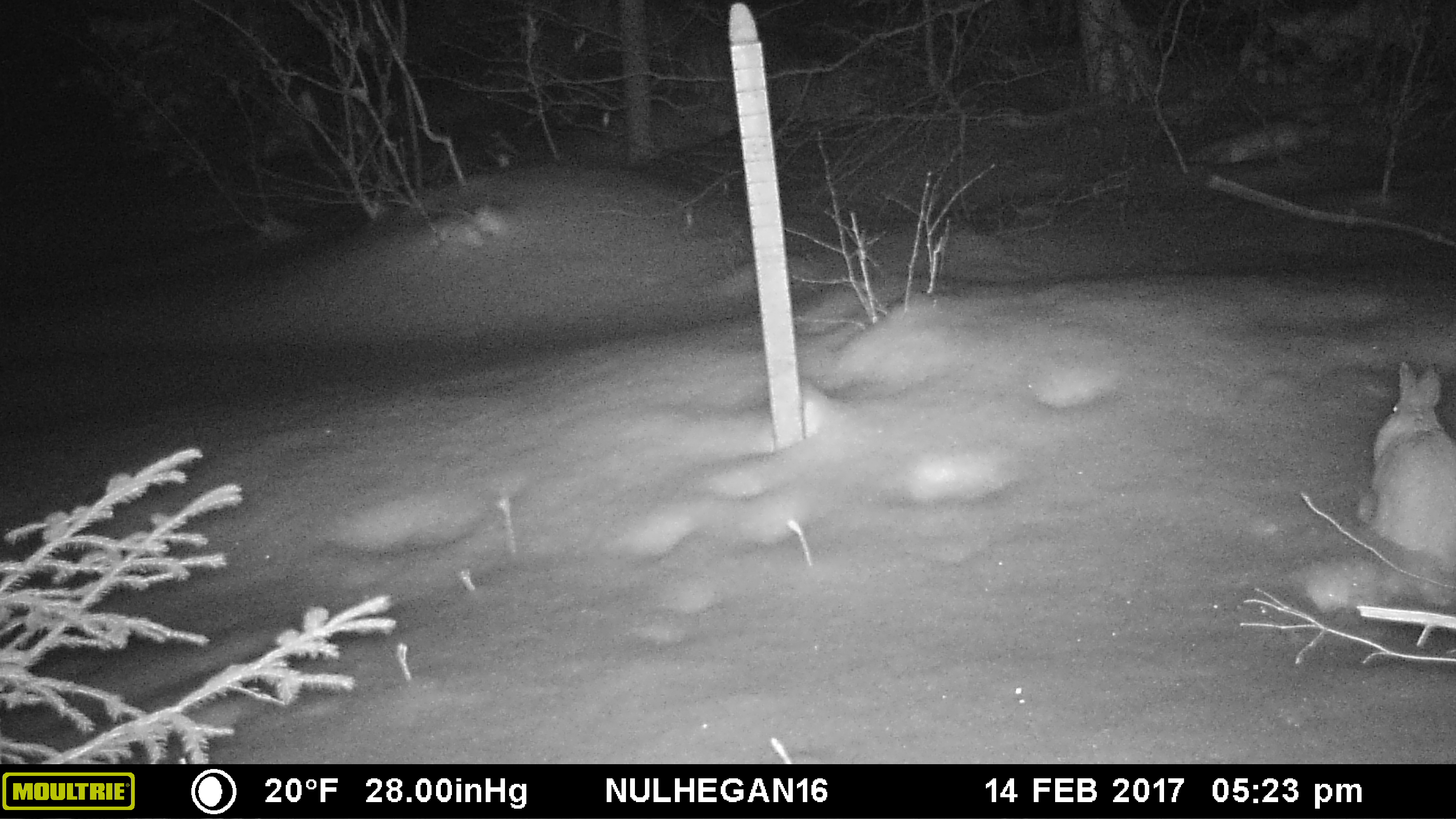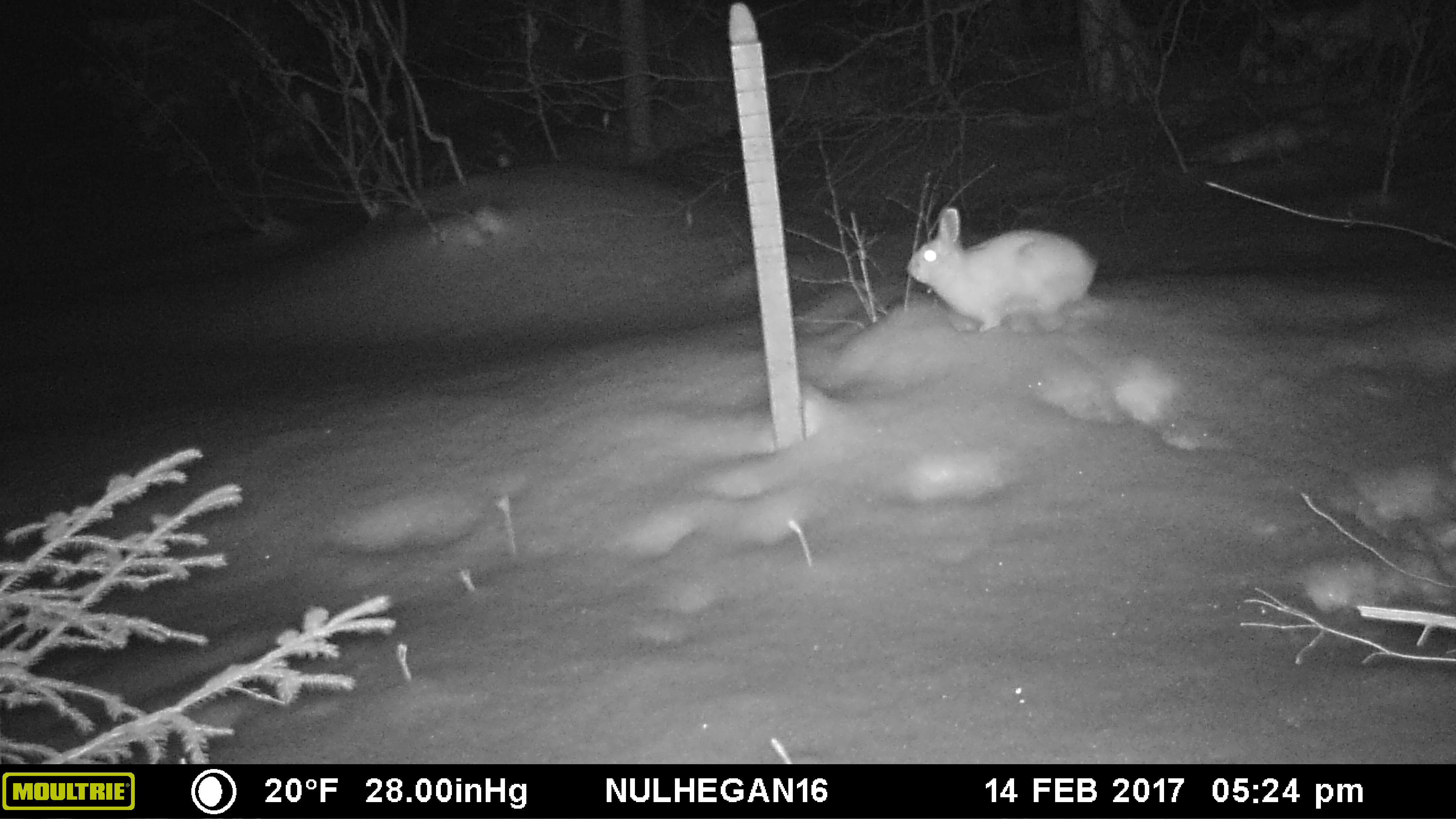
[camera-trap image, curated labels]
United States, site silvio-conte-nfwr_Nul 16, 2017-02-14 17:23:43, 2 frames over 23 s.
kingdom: Animalia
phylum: Chordata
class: Mammalia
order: Lagomorpha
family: Leporidae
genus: Lepus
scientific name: Lepus americanus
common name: snowshoe hare